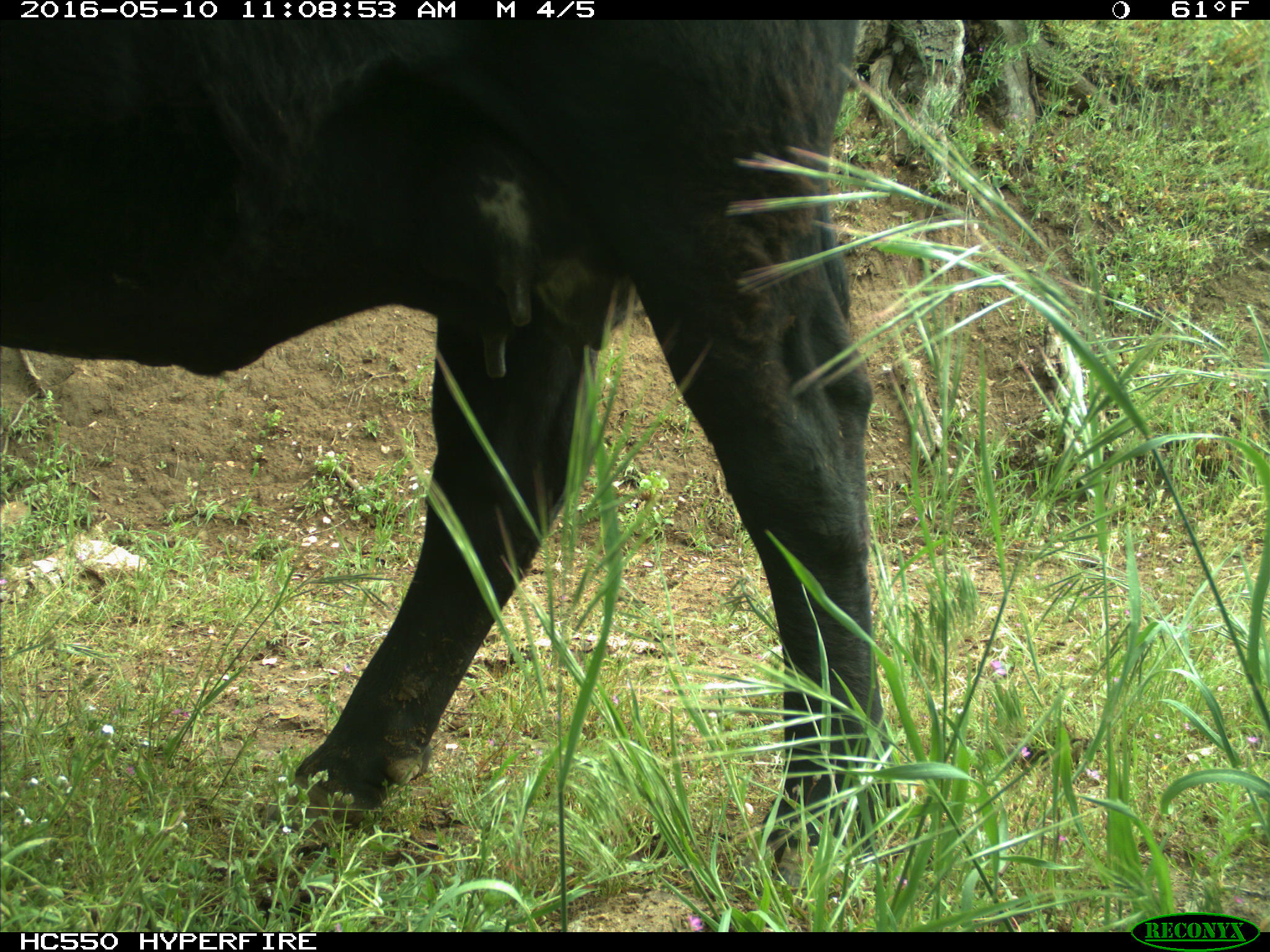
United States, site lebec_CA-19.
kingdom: Animalia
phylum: Chordata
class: Mammalia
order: Artiodactyla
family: Bovidae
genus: Bos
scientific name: Bos taurus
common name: domestic cow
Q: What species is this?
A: Bos taurus (domestic cow).